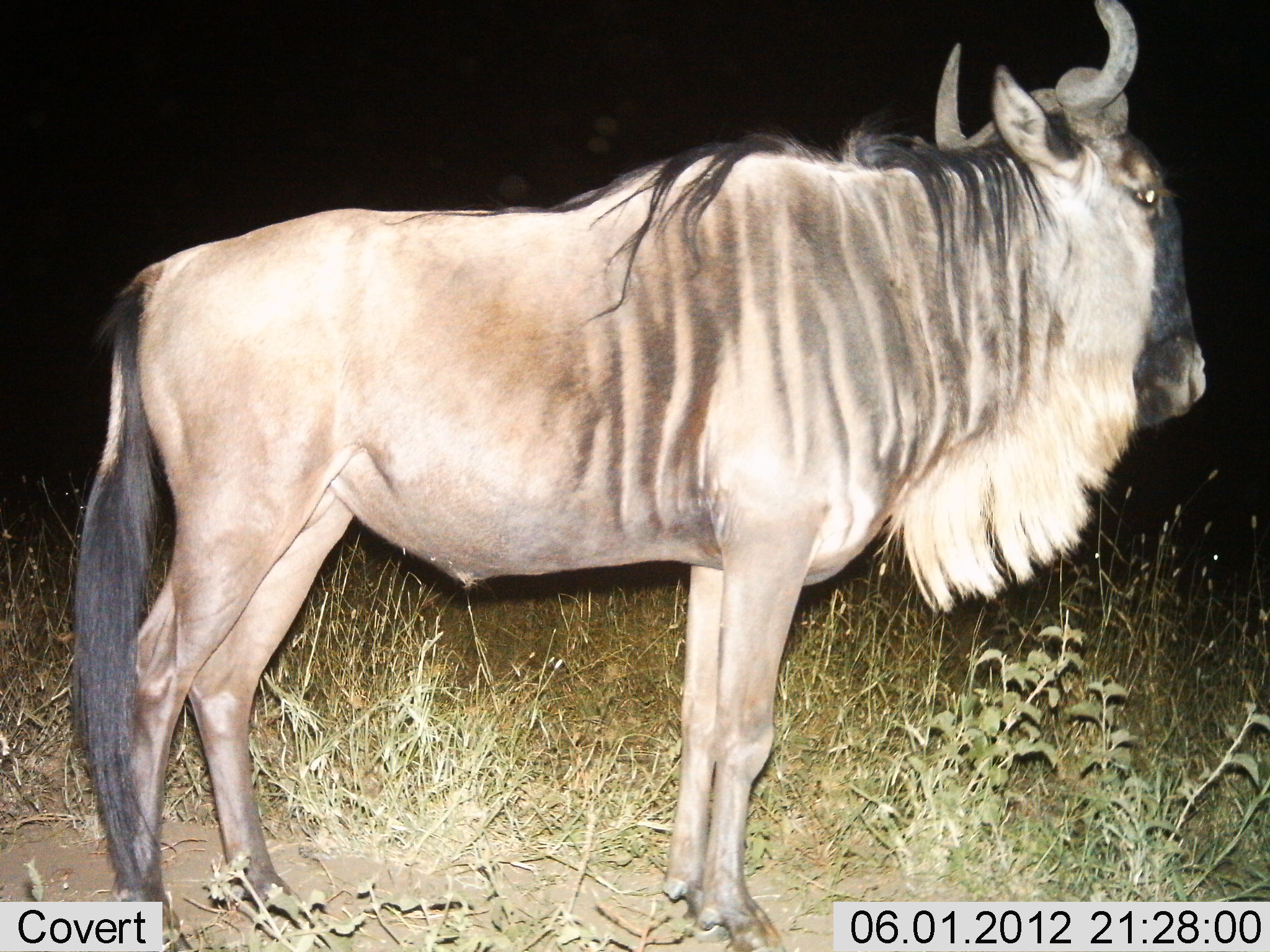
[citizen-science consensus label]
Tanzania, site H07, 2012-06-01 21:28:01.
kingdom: Animalia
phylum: Chordata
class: Mammalia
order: Artiodactyla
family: Bovidae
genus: Connochaetes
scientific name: Connochaetes taurinus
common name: blue wildebeest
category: wildebeest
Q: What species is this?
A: Wildebeest (blue wildebeest) (Connochaetes taurinus).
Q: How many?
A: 1.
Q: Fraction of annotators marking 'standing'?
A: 100%.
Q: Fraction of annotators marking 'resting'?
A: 0%.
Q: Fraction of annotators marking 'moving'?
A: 0%.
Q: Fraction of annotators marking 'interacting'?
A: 0%.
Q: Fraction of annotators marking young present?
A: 0%.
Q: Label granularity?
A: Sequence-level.